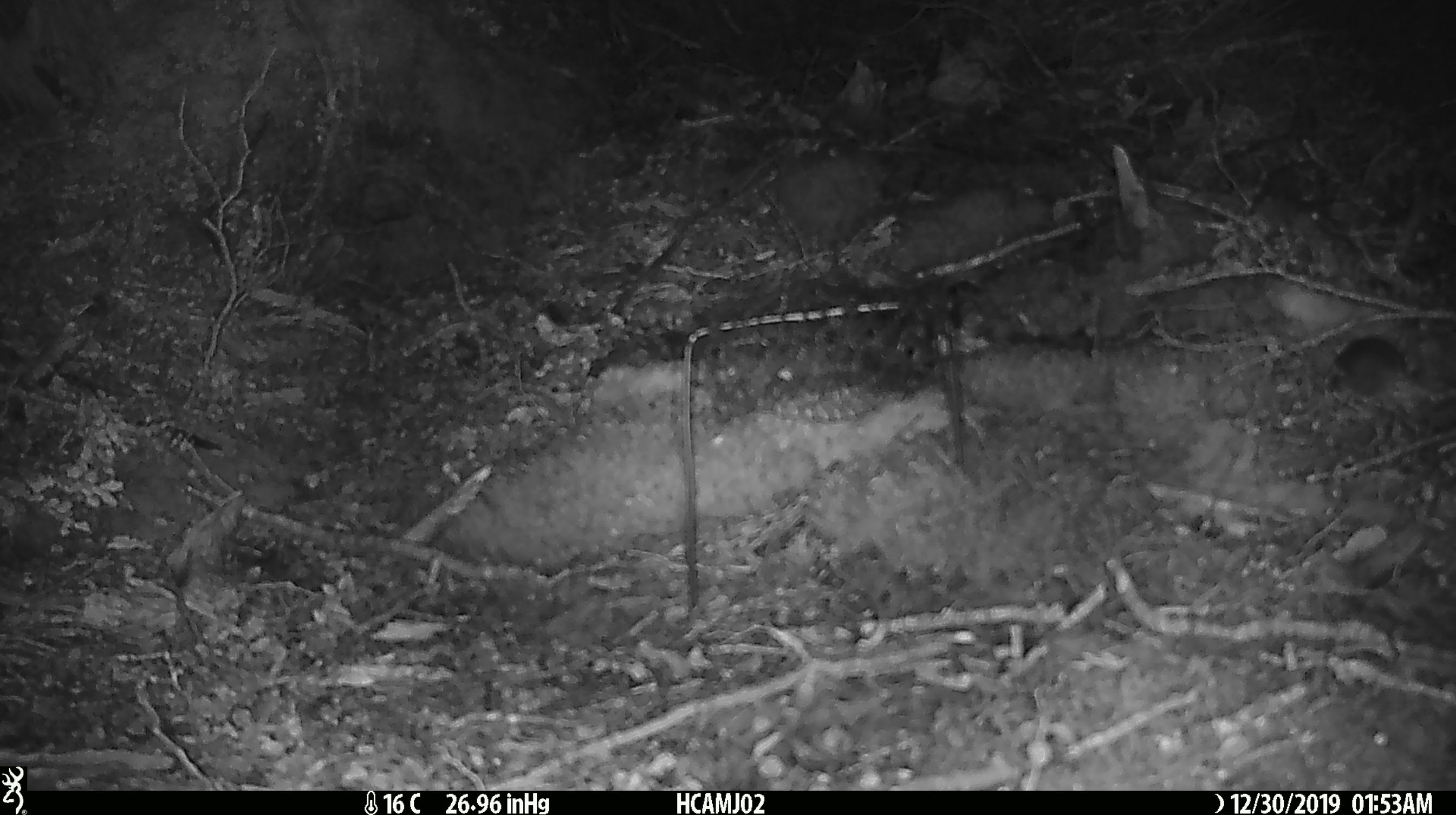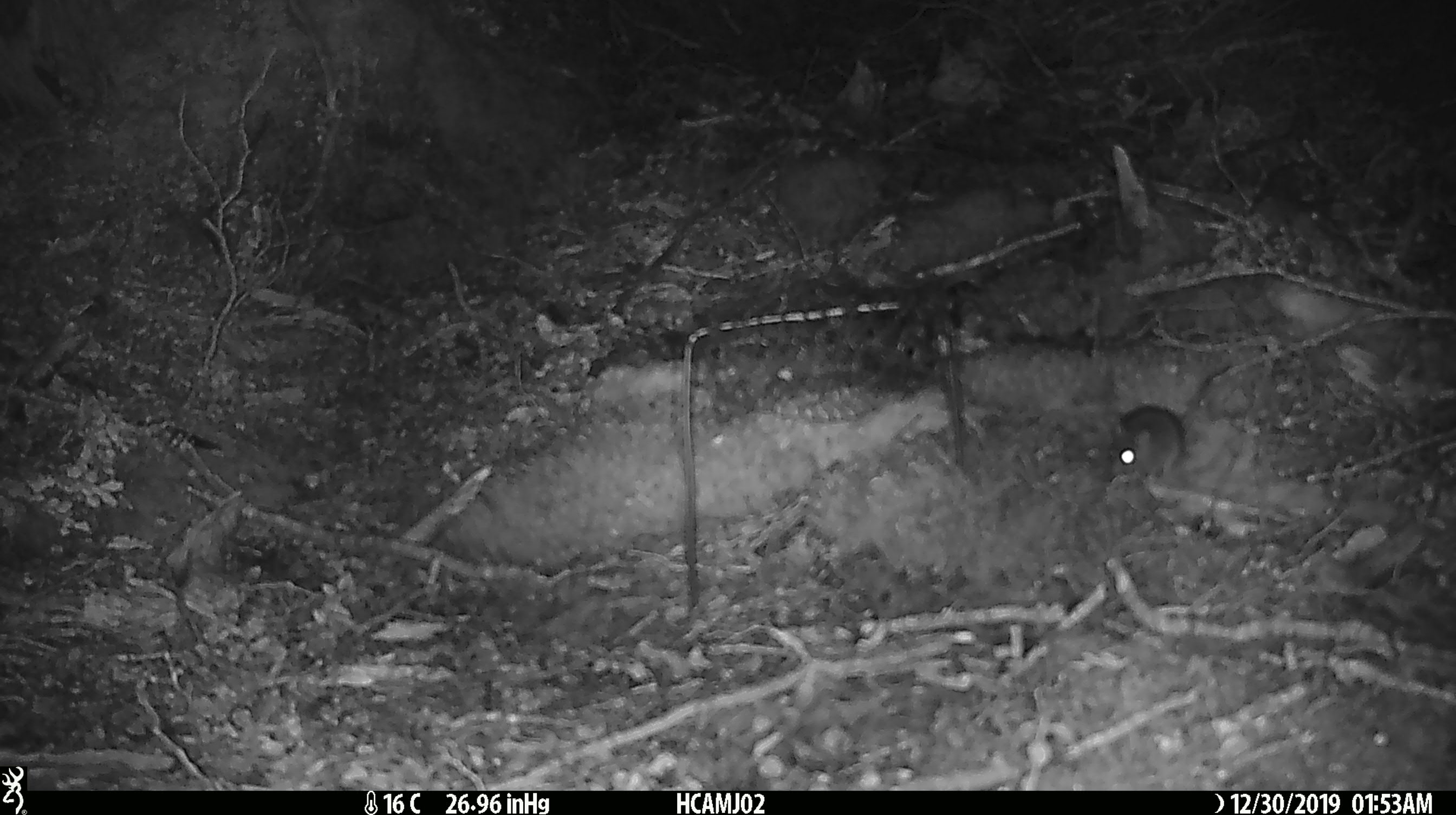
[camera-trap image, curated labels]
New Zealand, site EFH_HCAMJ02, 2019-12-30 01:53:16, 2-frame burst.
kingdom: Animalia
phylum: Chordata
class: Mammalia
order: Rodentia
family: Muridae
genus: Mus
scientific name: Mus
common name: mouse